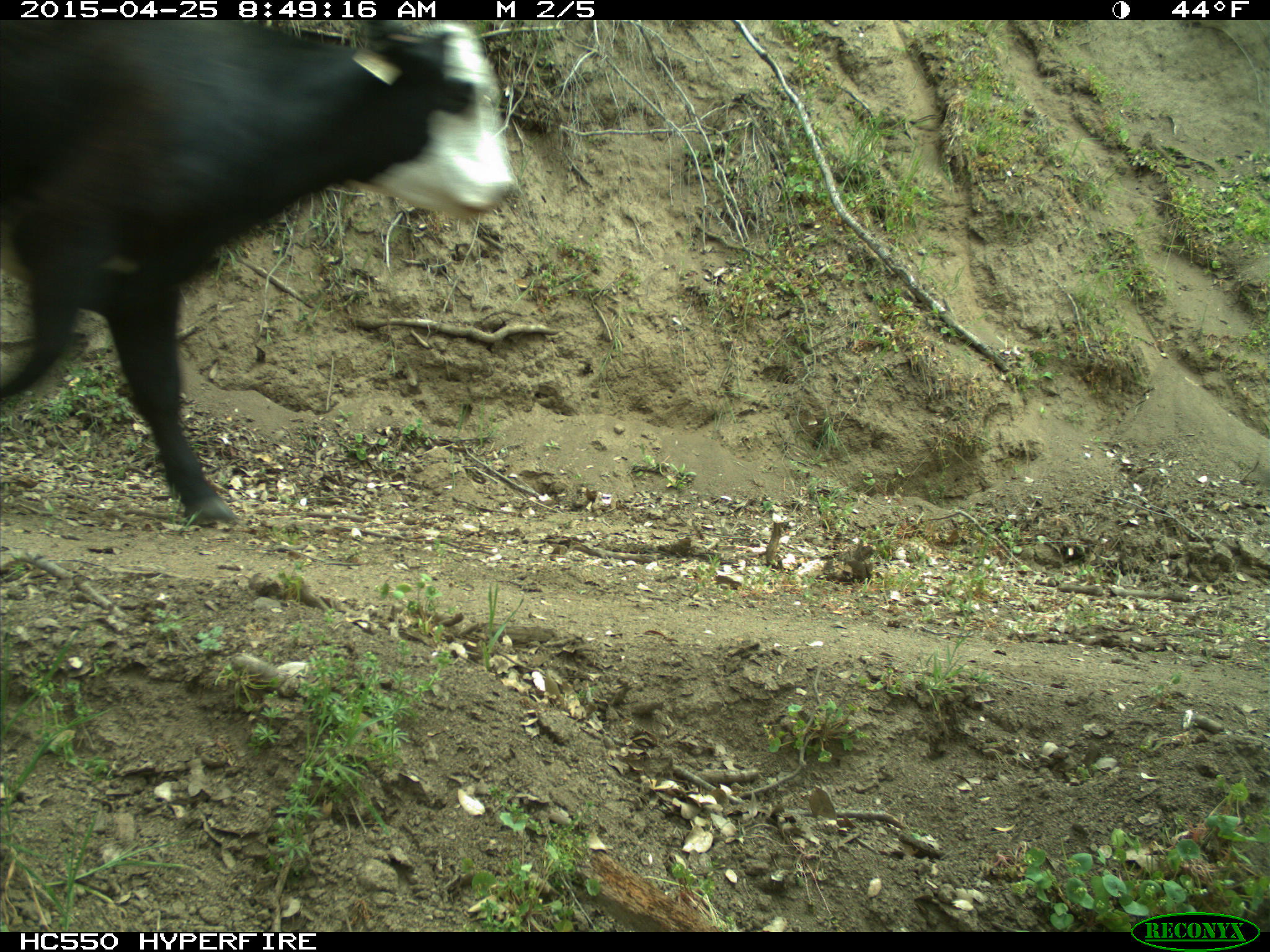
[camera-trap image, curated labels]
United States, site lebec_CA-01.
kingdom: Animalia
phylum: Chordata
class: Mammalia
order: Artiodactyla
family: Bovidae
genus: Bos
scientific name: Bos taurus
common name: domestic cow